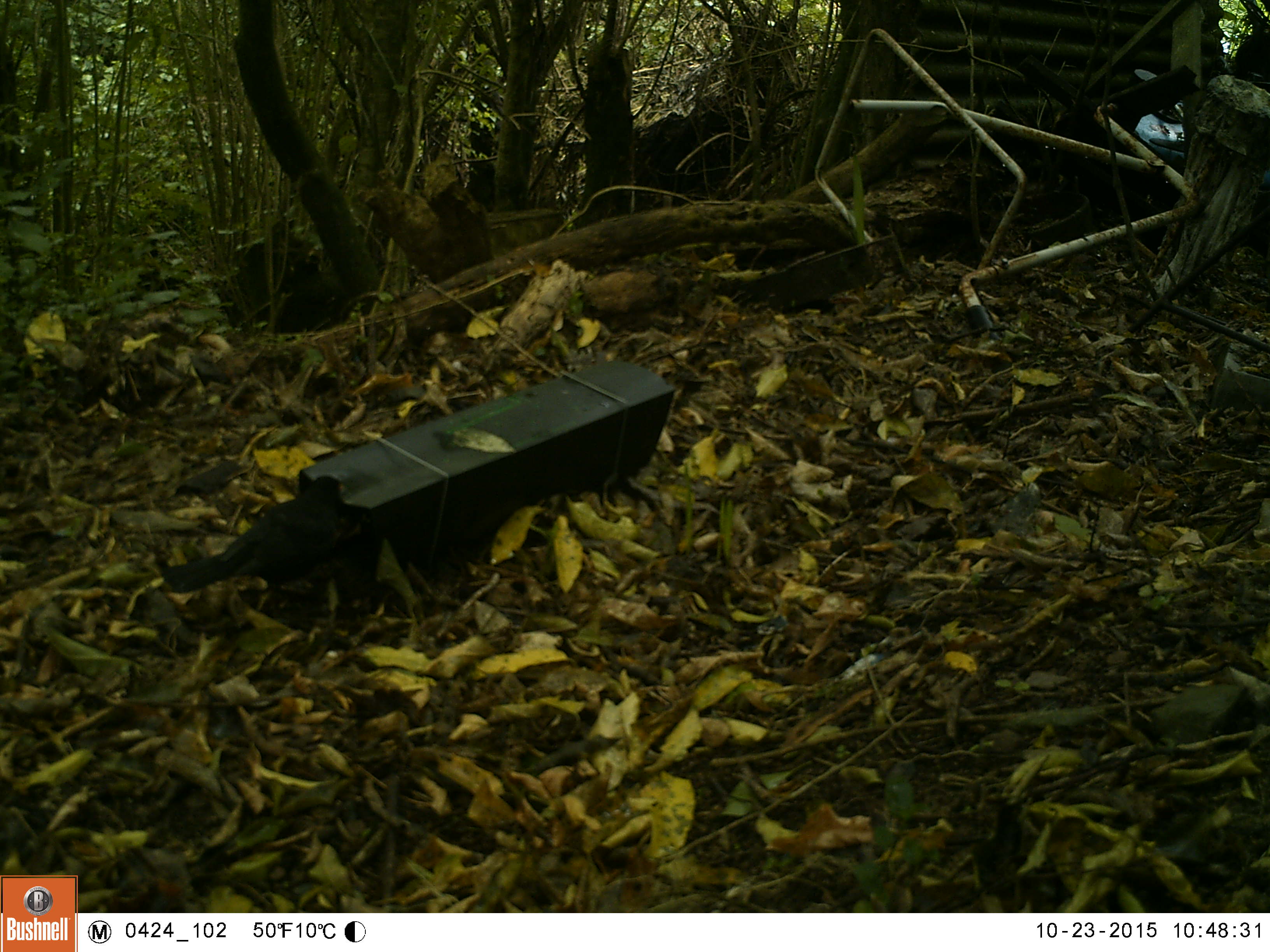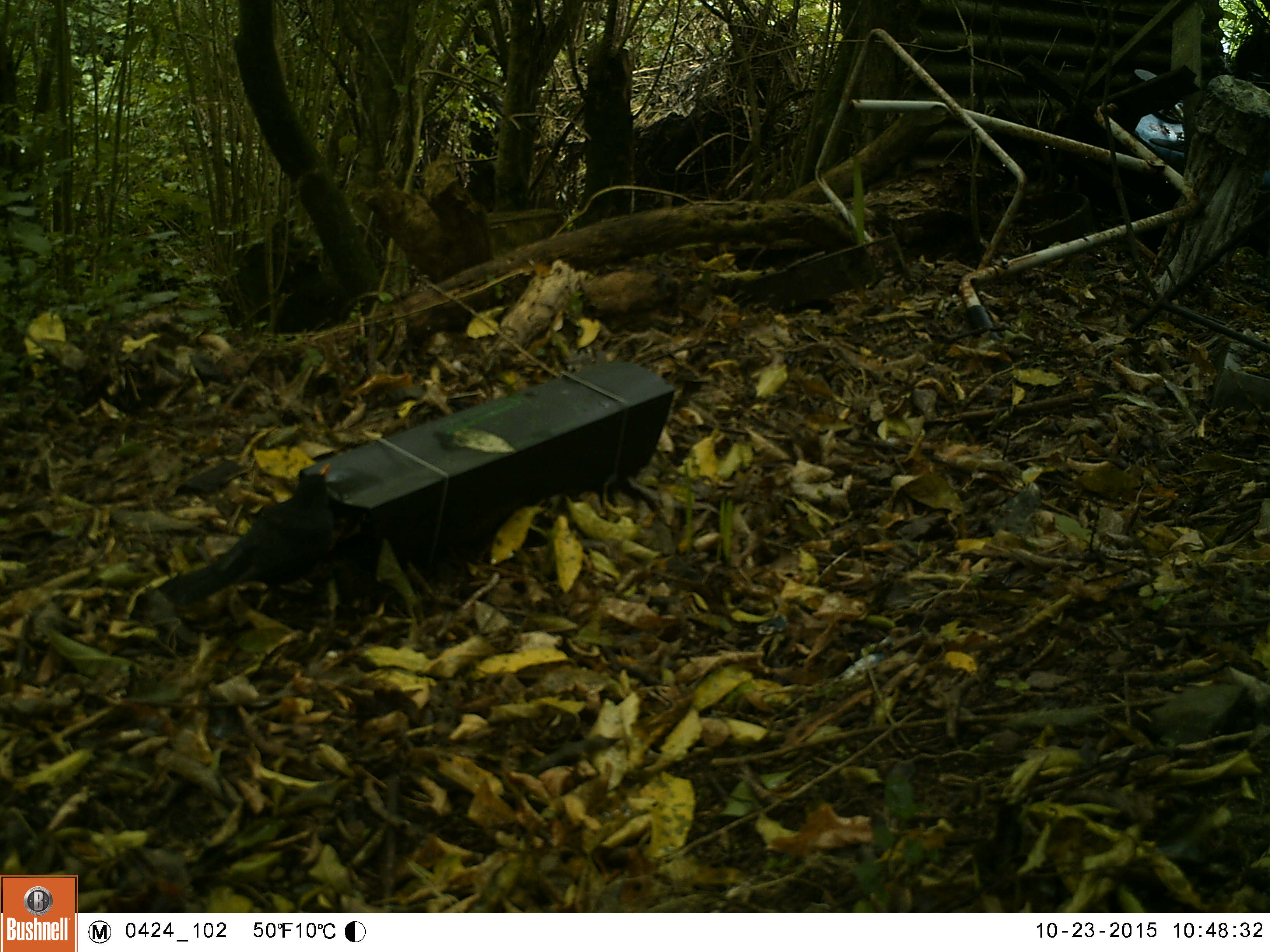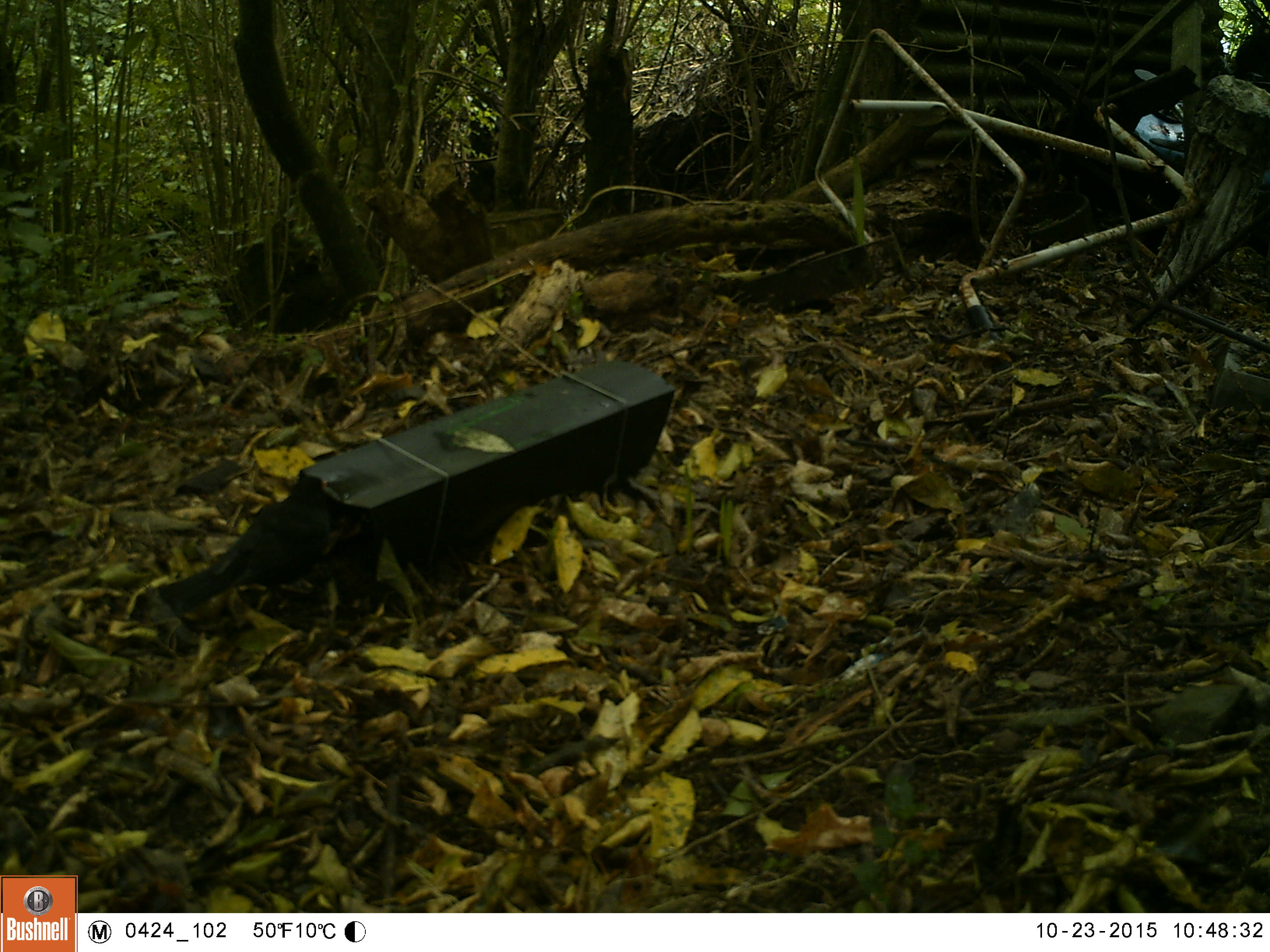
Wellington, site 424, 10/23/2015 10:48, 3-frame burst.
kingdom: Animalia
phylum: Chordata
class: Aves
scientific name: Aves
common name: bird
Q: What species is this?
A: Bird (Aves).